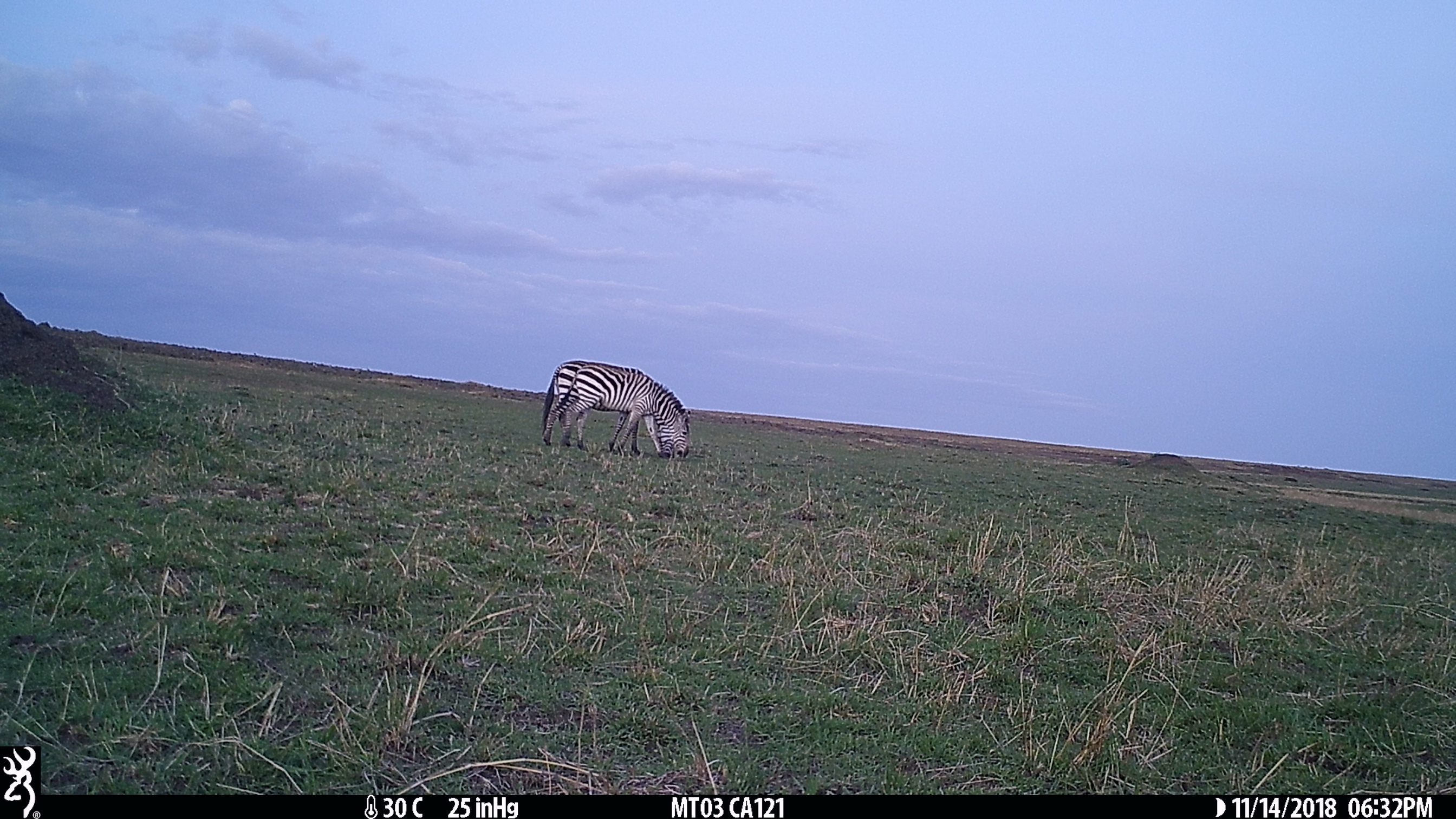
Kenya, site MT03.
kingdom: Animalia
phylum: Chordata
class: Mammalia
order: Perissodactyla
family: Equidae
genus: Equus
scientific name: Equus quagga burchellii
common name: burchell's zebra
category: zebra